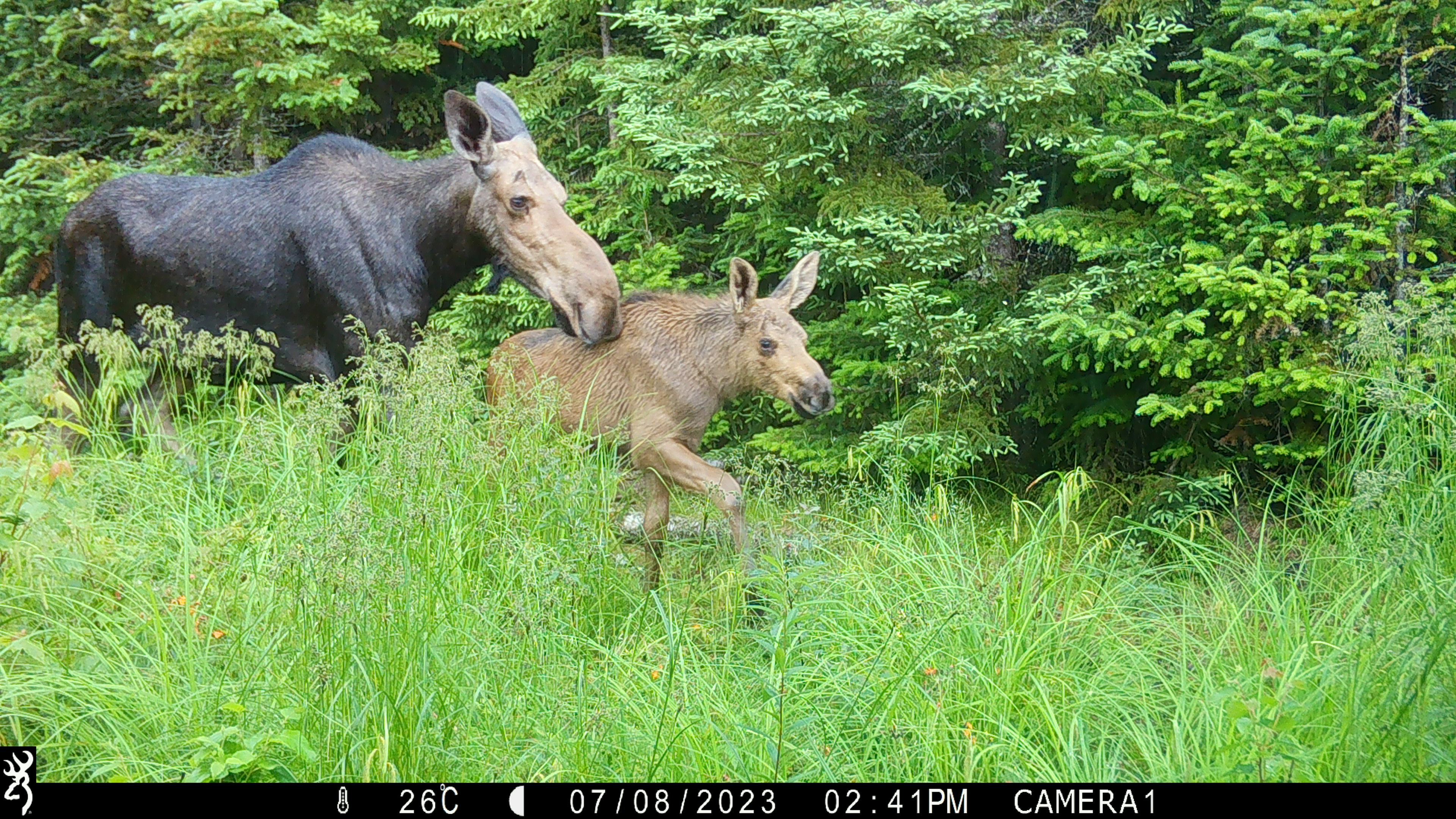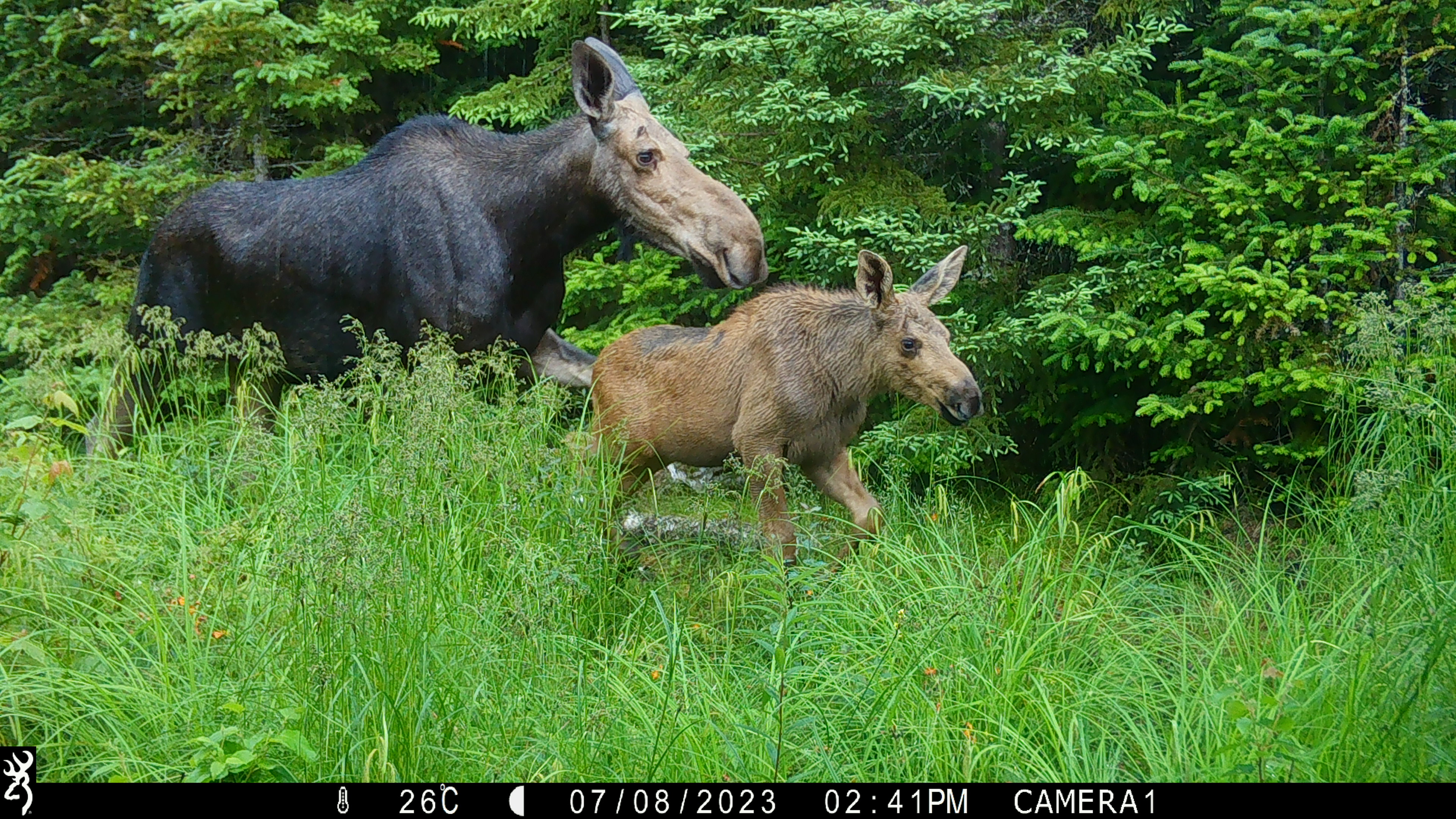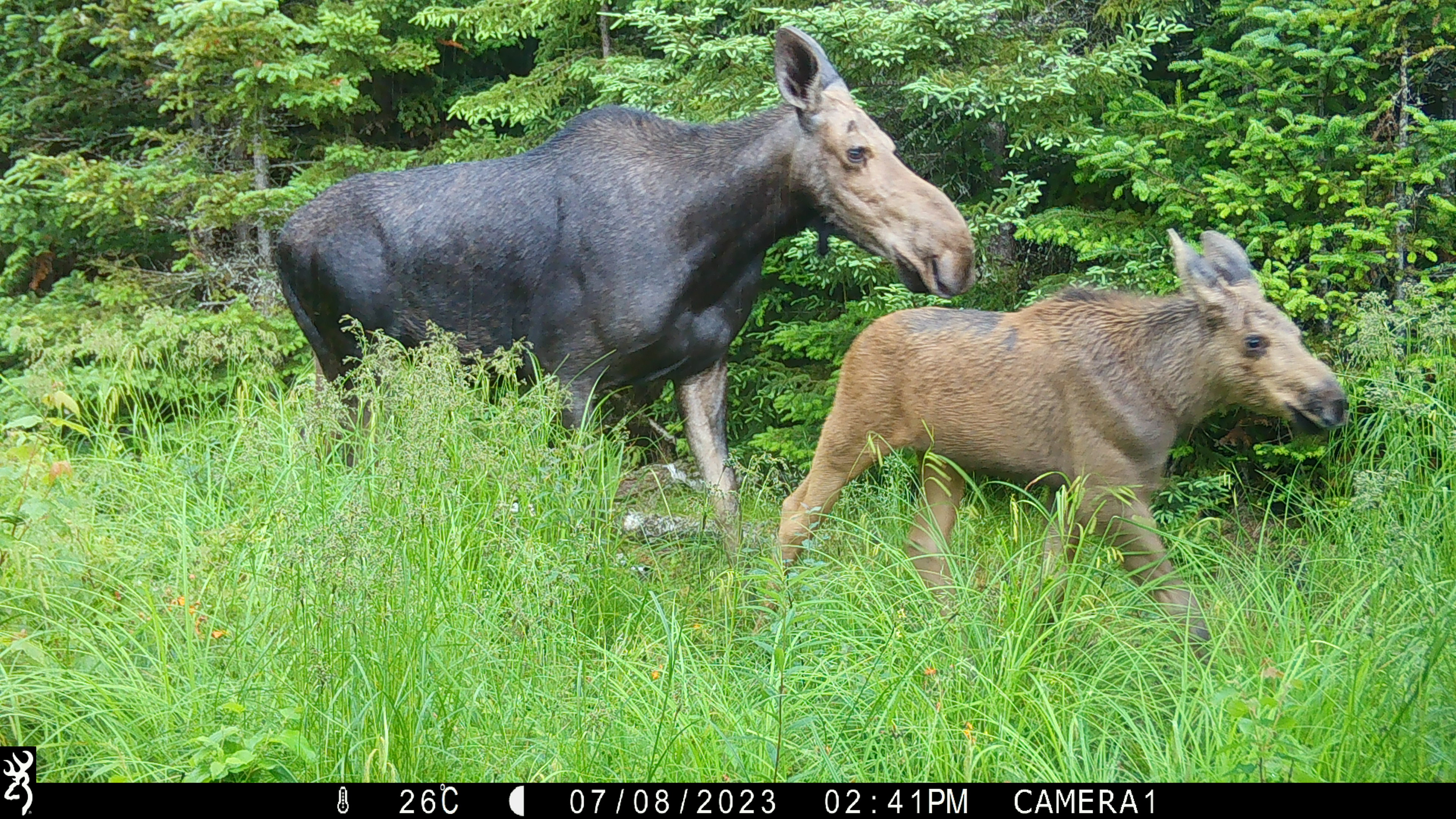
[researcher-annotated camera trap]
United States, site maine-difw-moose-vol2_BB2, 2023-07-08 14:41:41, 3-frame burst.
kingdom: Animalia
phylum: Chordata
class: Mammalia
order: Artiodactyla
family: Cervidae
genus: Alces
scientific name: Alces alces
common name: moose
Moose (Alces alces).